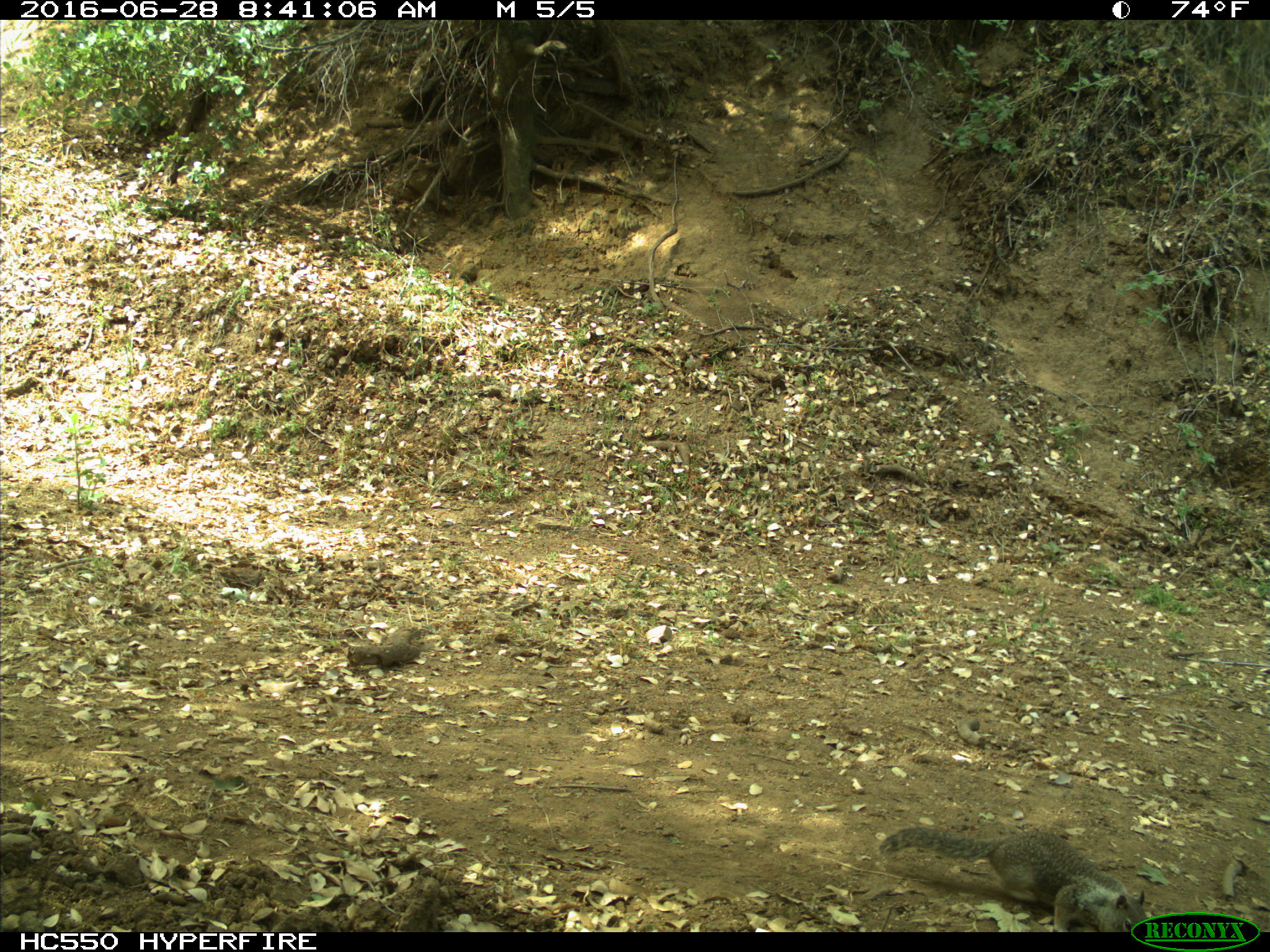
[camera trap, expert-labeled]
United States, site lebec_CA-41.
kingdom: Animalia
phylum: Chordata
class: Mammalia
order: Rodentia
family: Sciuridae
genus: Otospermophilus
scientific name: Otospermophilus beecheyi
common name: california ground squirrel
Otospermophilus beecheyi (california ground squirrel).